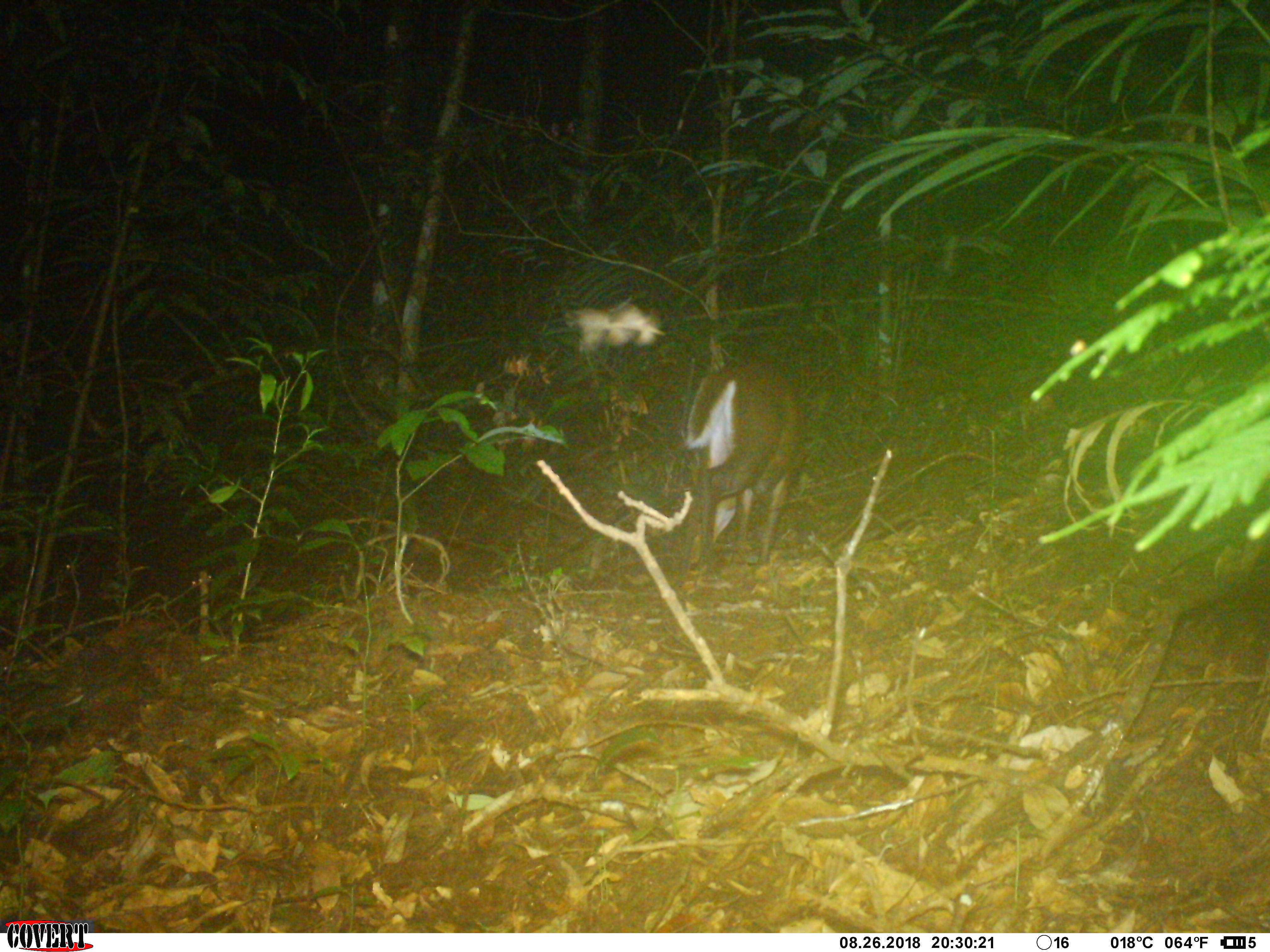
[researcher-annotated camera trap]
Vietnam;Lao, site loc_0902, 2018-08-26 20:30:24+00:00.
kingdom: Animalia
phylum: Chordata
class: Mammalia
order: Artiodactyla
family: Cervidae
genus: Muntiacus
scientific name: Muntiacus rooseveltorum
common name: roosevelt's muntjac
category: roosevelts muntjac group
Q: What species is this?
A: Roosevelts muntjac group (roosevelt's muntjac) (Muntiacus rooseveltorum).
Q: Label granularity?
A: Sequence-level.